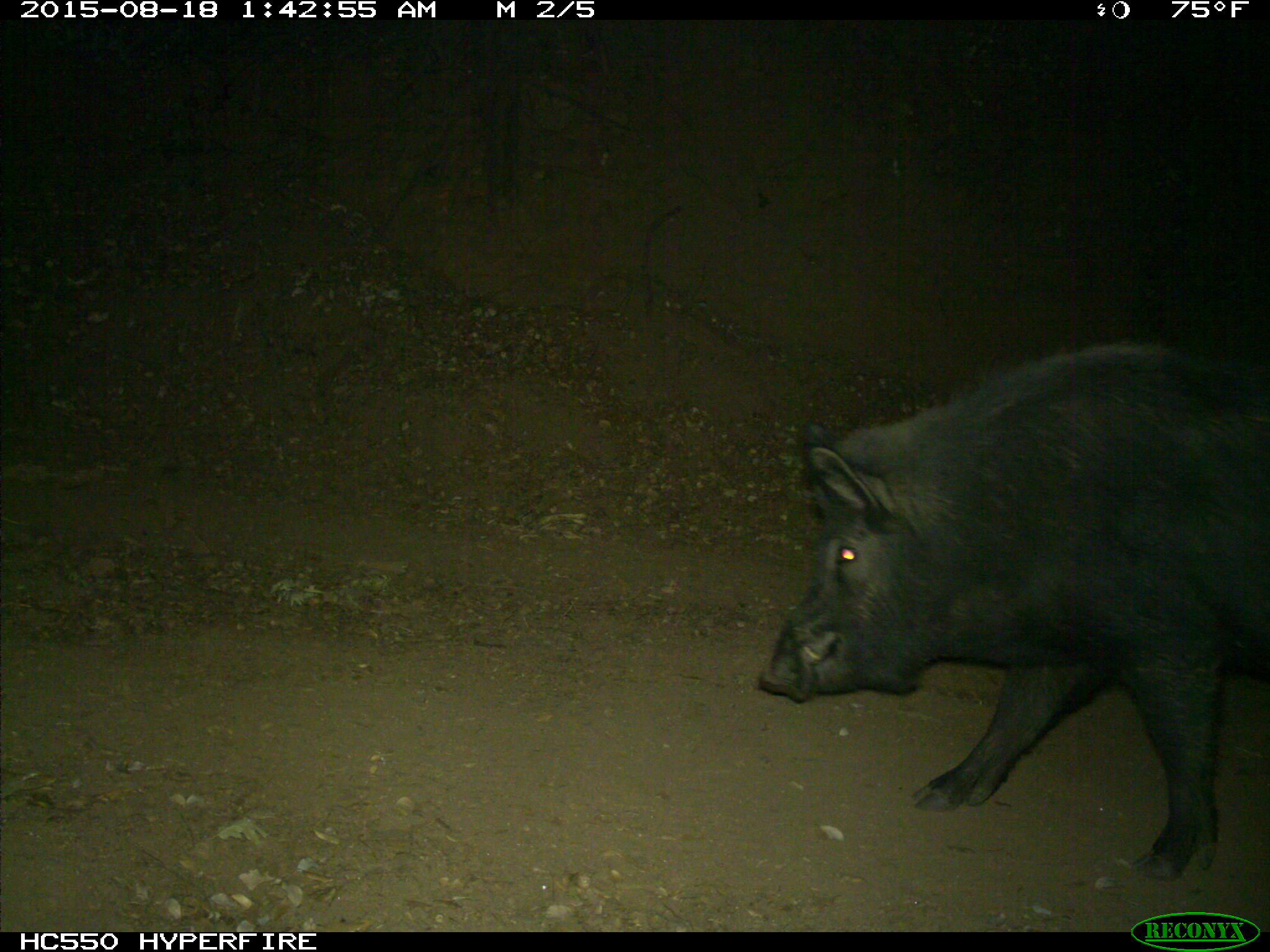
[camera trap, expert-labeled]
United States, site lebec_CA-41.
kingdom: Animalia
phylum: Chordata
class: Mammalia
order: Artiodactyla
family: Suidae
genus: Sus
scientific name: Sus scrofa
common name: wild boar